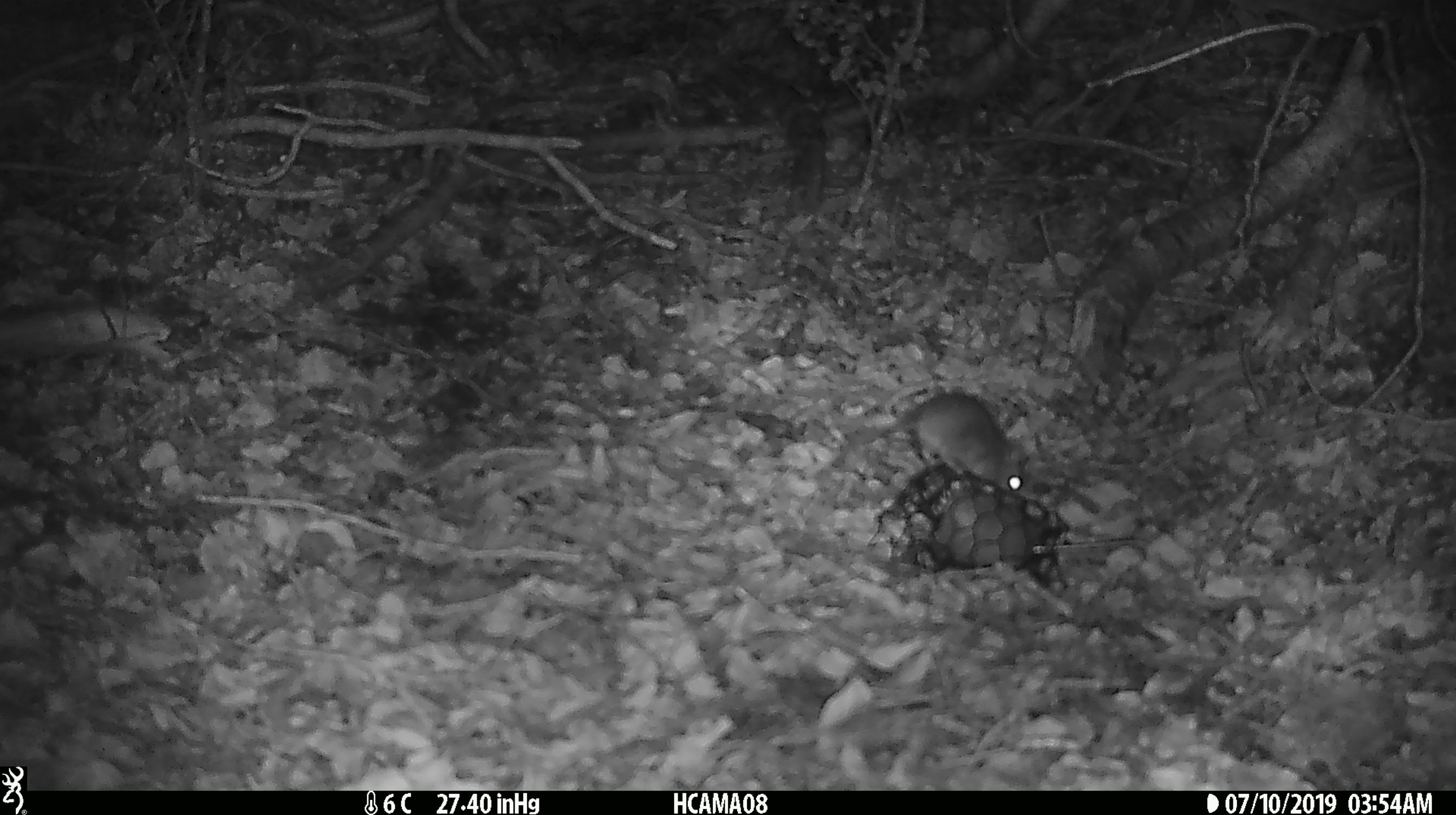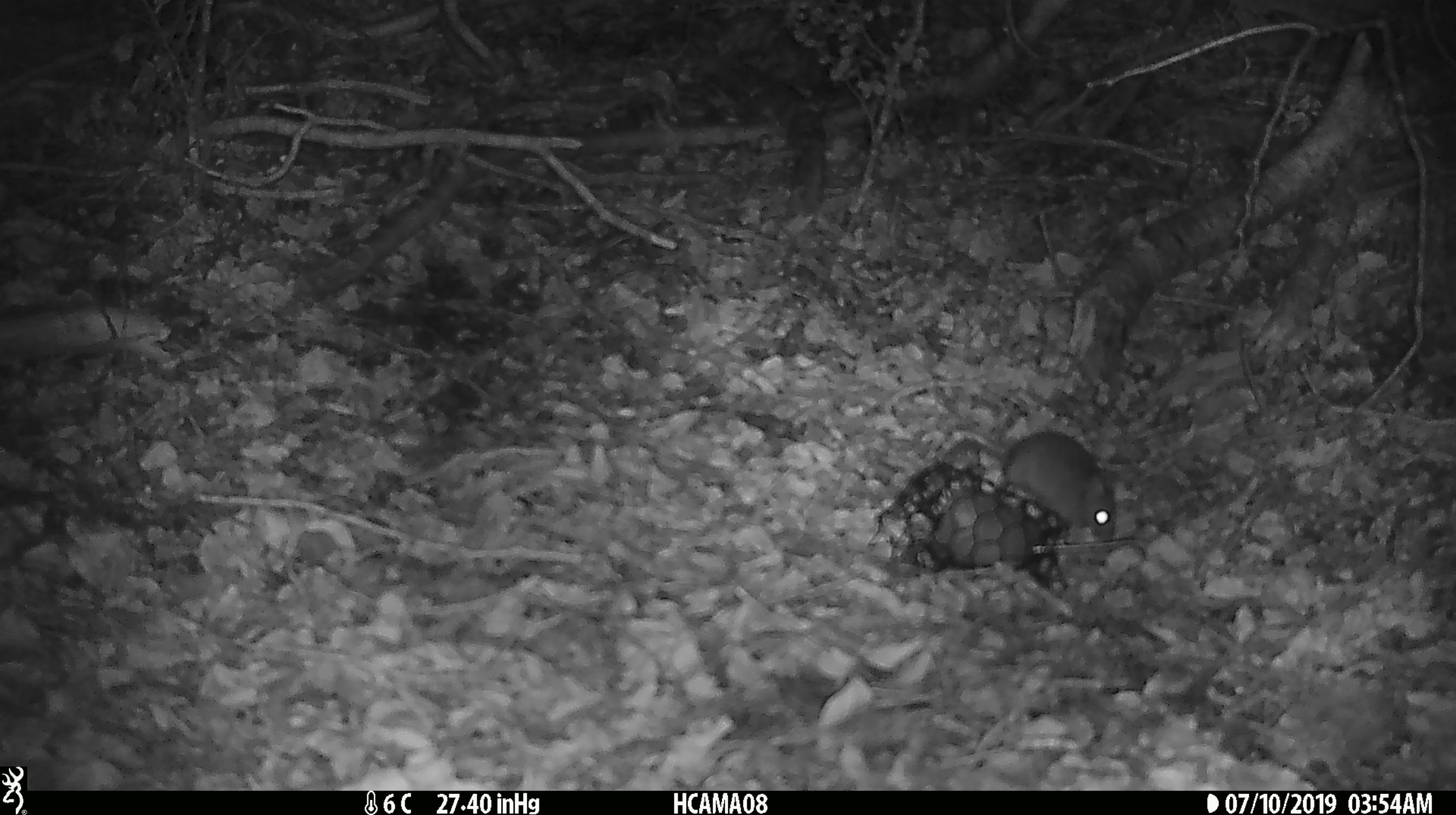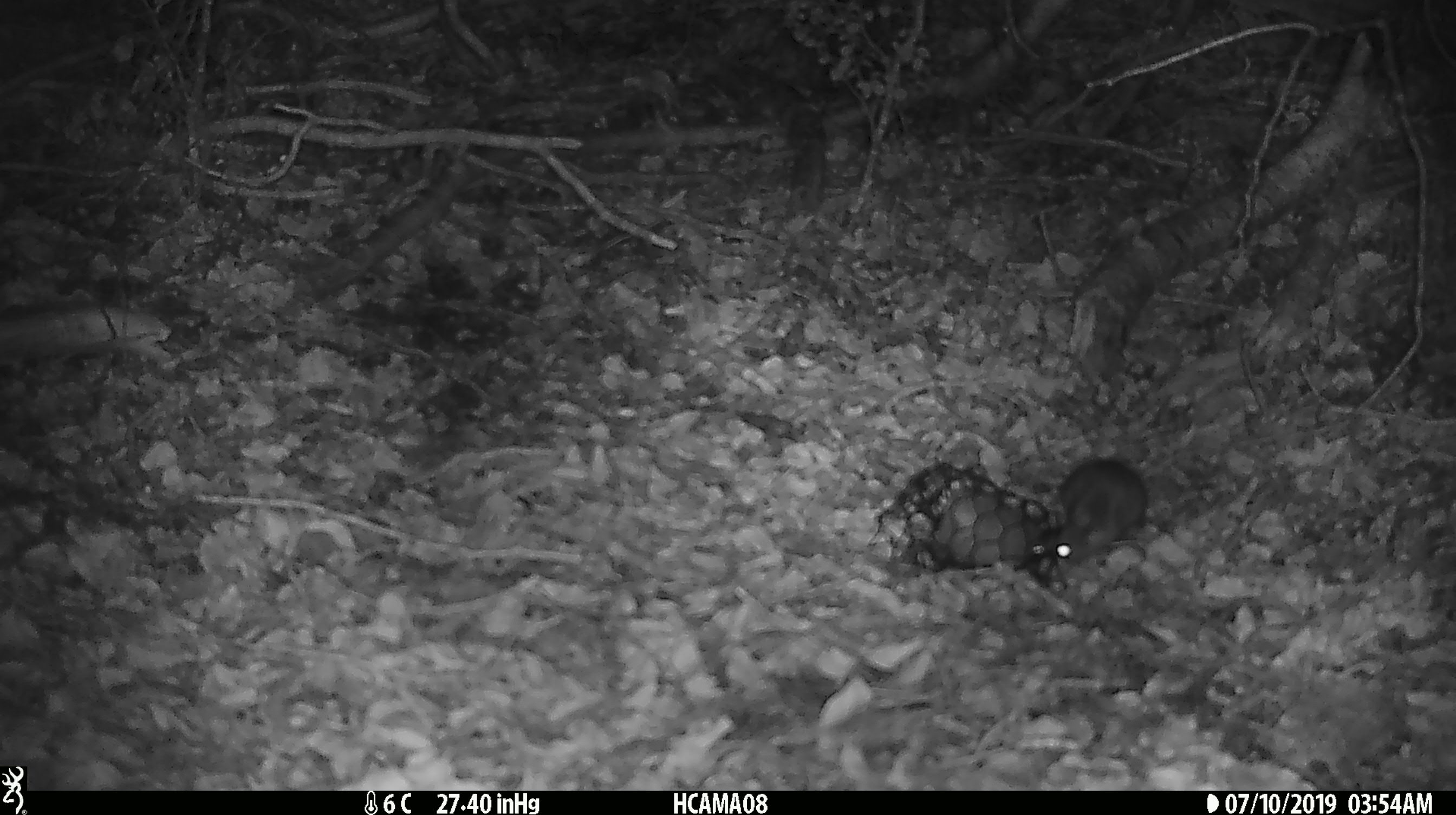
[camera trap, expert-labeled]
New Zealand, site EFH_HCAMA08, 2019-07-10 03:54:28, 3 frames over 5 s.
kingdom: Animalia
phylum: Chordata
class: Mammalia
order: Rodentia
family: Muridae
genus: Mus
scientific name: Mus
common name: mouse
Mouse (Mus).